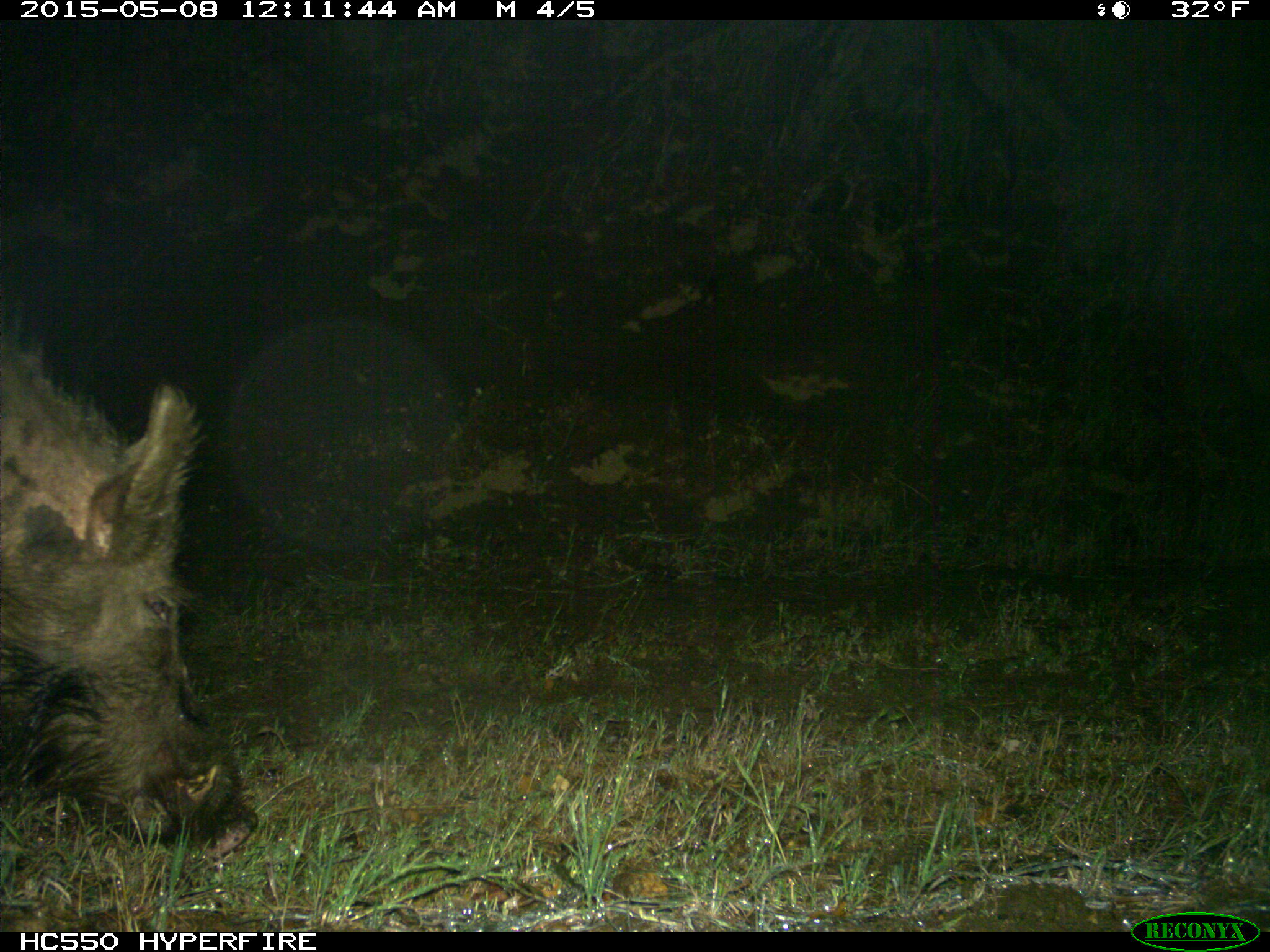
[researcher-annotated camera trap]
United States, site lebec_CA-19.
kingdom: Animalia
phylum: Chordata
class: Mammalia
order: Artiodactyla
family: Suidae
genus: Sus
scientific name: Sus scrofa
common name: wild boar